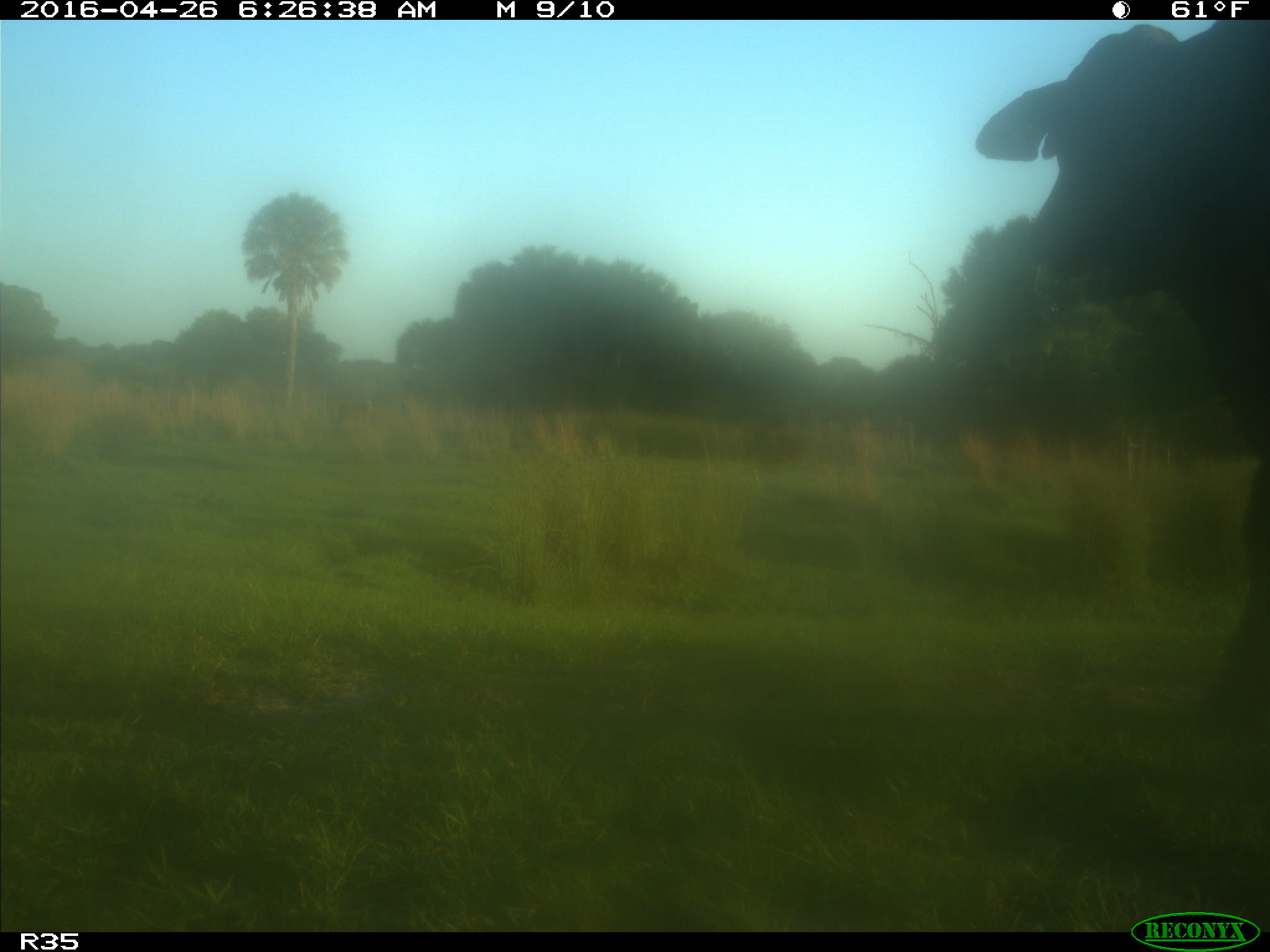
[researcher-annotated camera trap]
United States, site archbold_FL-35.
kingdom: Animalia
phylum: Chordata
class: Mammalia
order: Artiodactyla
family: Bovidae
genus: Bos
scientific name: Bos taurus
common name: domestic cow